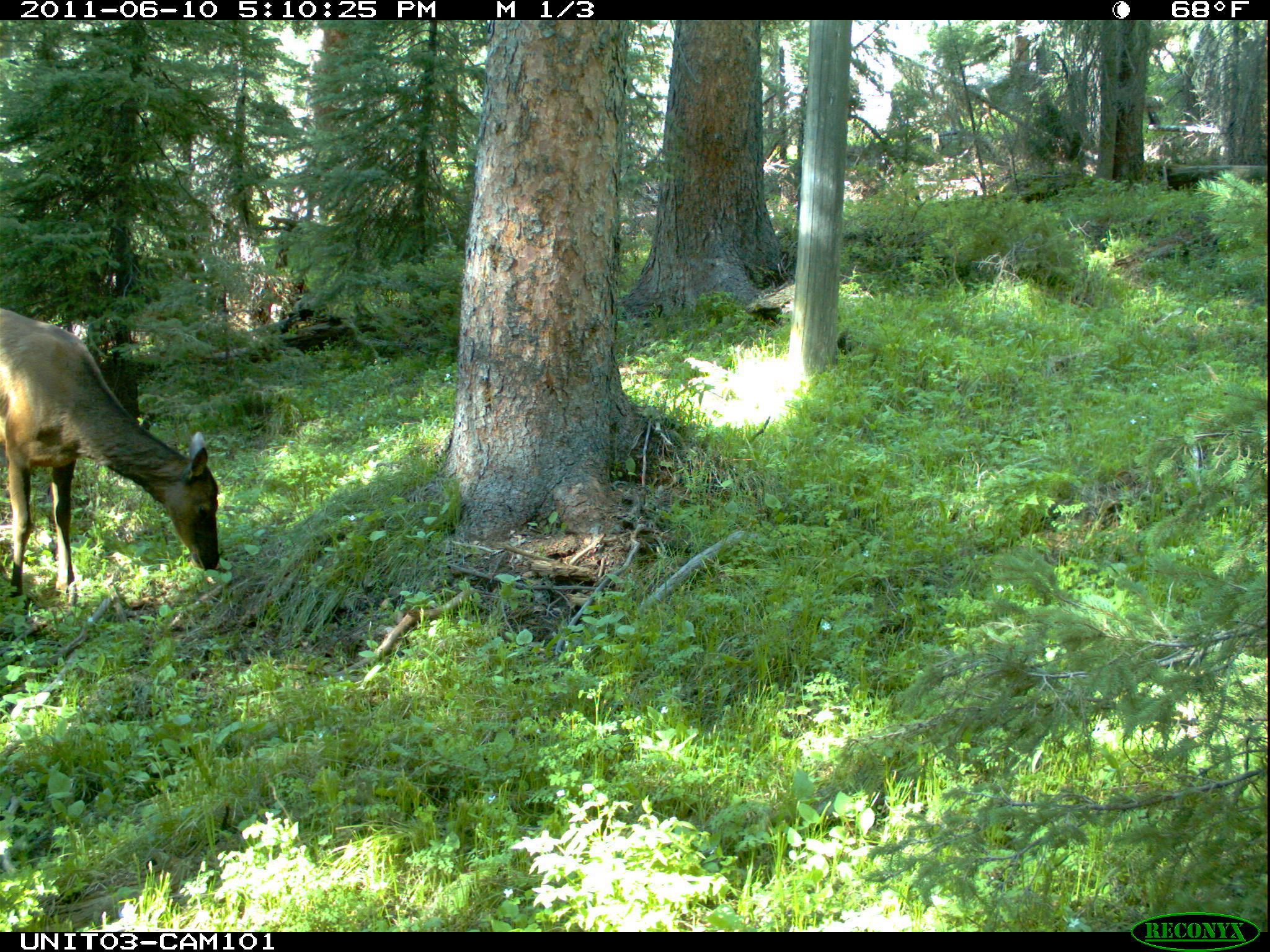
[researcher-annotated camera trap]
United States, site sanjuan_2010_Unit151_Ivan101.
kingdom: Animalia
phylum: Chordata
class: Mammalia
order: Artiodactyla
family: Cervidae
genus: Cervus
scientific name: Cervus elaphus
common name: red deer